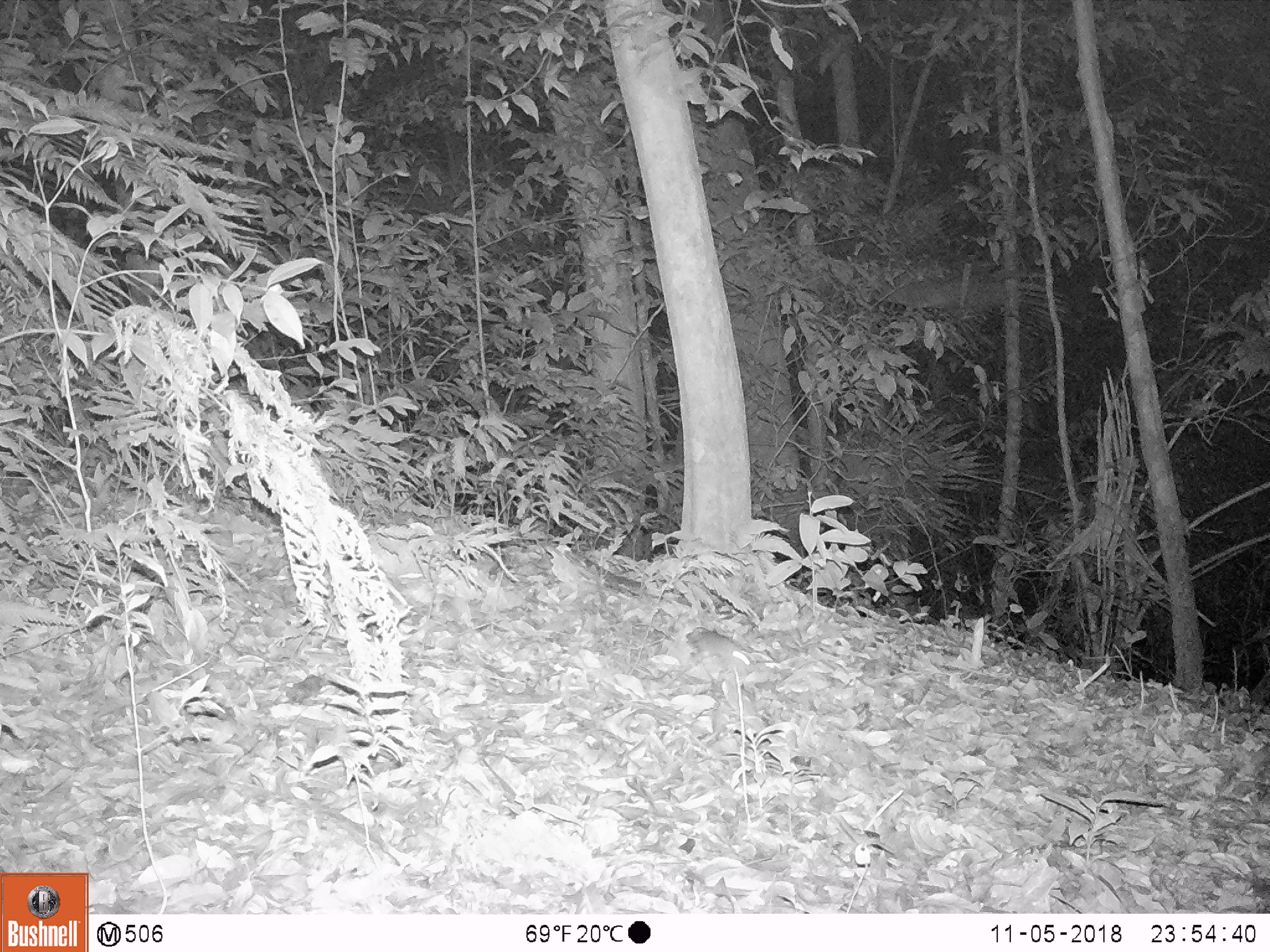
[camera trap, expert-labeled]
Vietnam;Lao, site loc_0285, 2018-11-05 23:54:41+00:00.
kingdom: Animalia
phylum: Chordata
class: Mammalia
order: Rodentia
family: Muridae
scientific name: Muridae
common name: old-world mice and rats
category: unidentified murid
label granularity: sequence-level